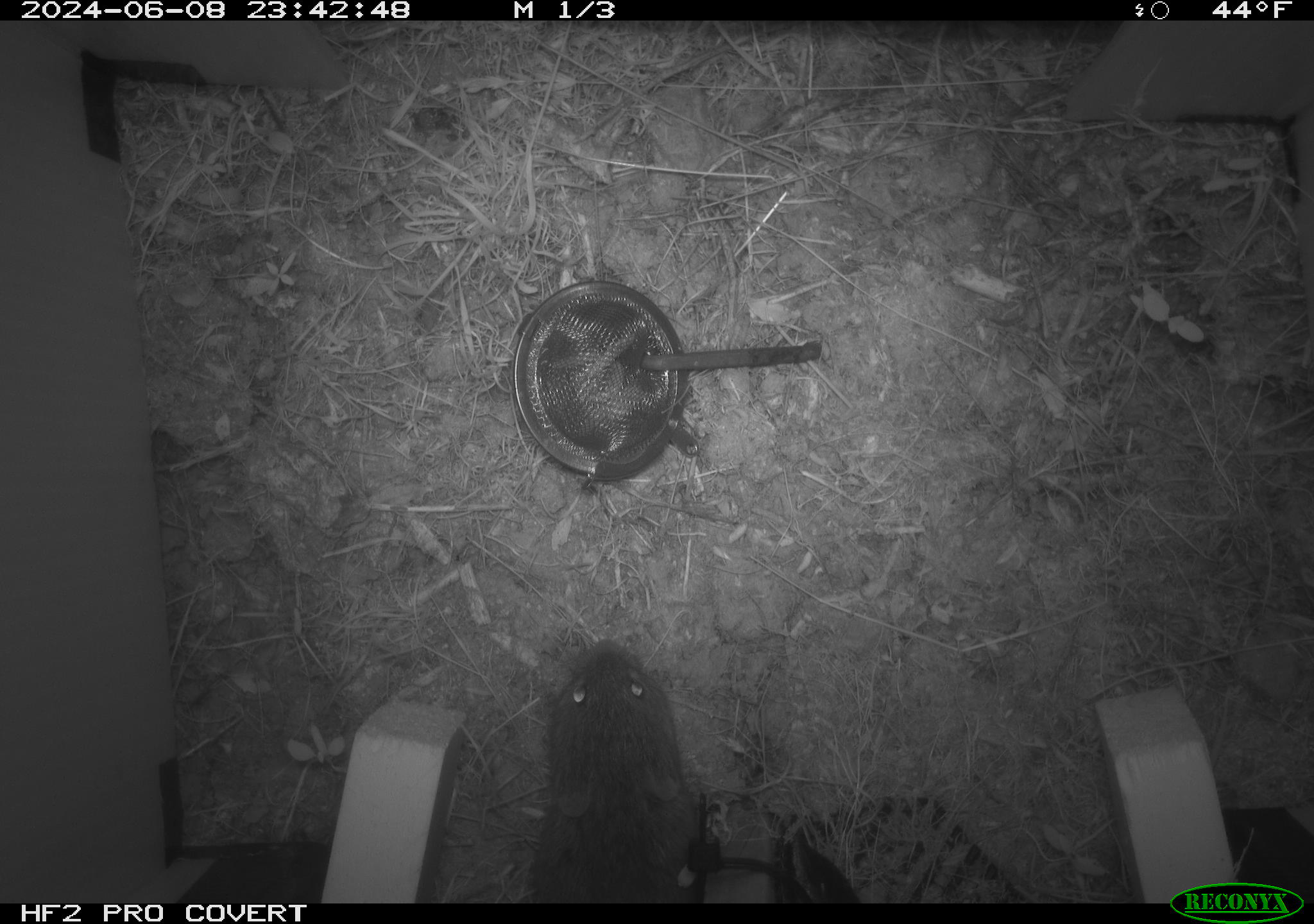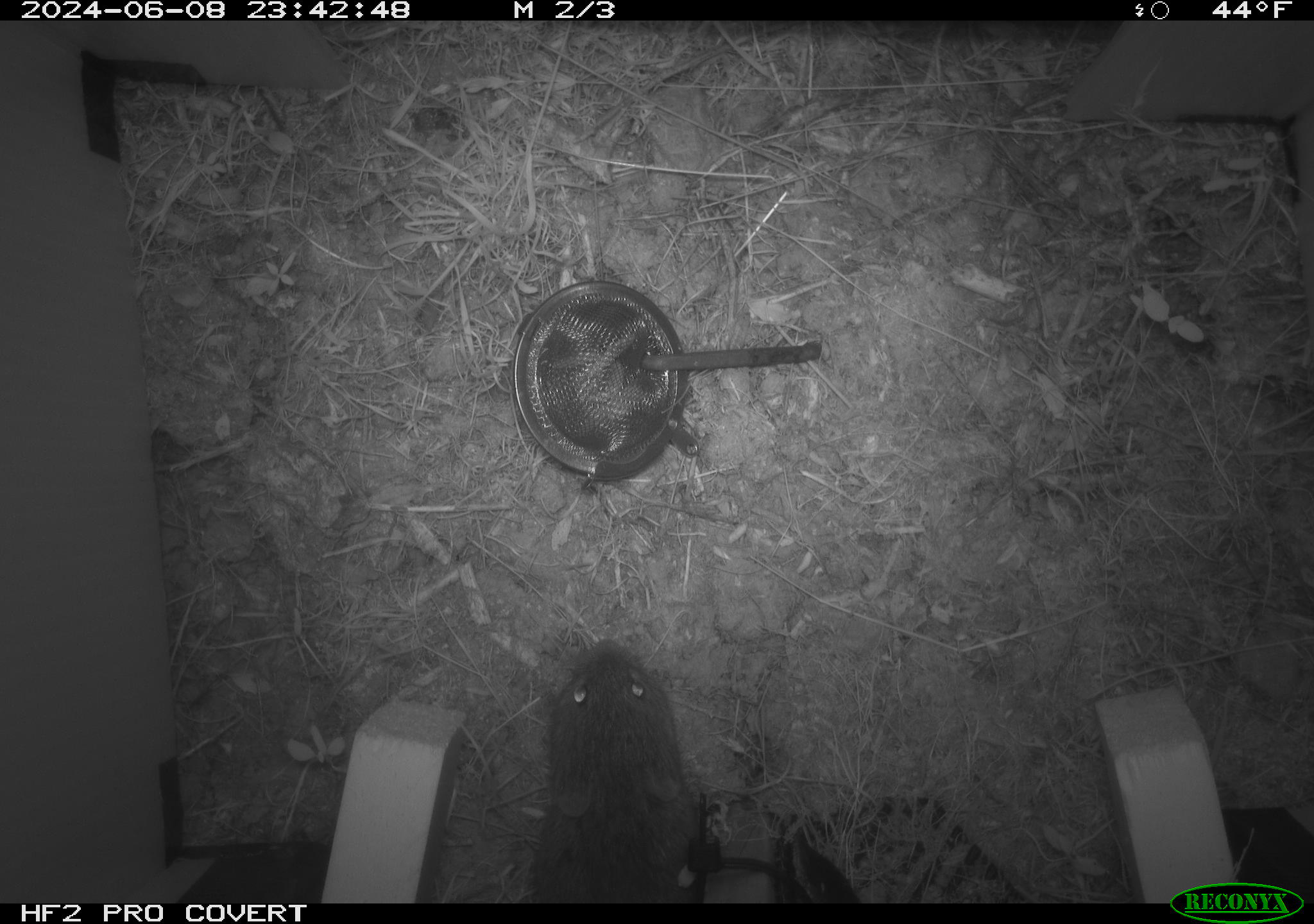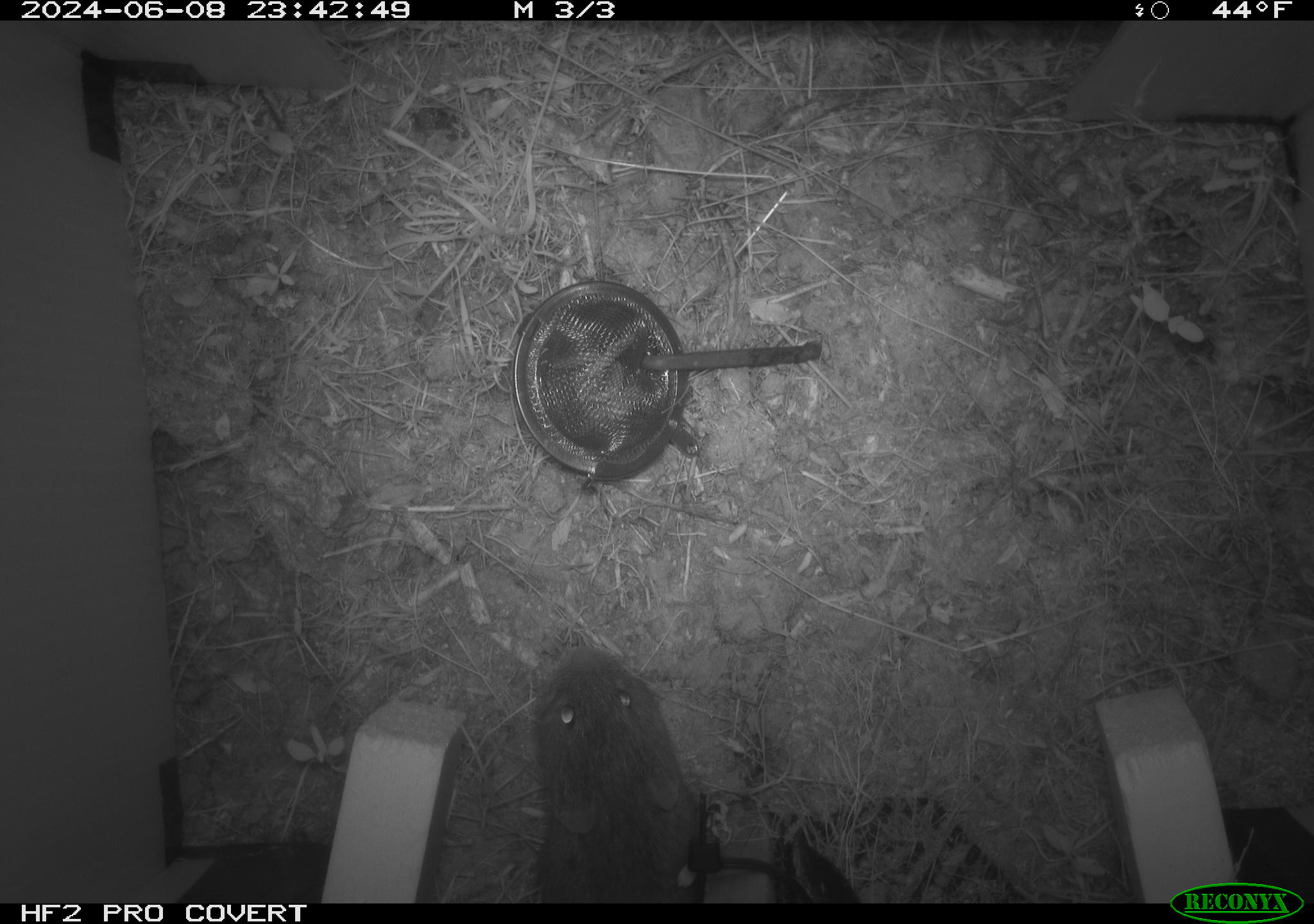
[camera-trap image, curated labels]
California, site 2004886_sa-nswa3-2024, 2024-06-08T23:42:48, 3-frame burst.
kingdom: Animalia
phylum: Chordata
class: Mammalia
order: Rodentia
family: Cricetidae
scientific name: Arvicolinae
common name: voles, lemmings, and muskrats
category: arvicolinae subfamily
Arvicolinae subfamily (voles, lemmings, and muskrats) (Arvicolinae).